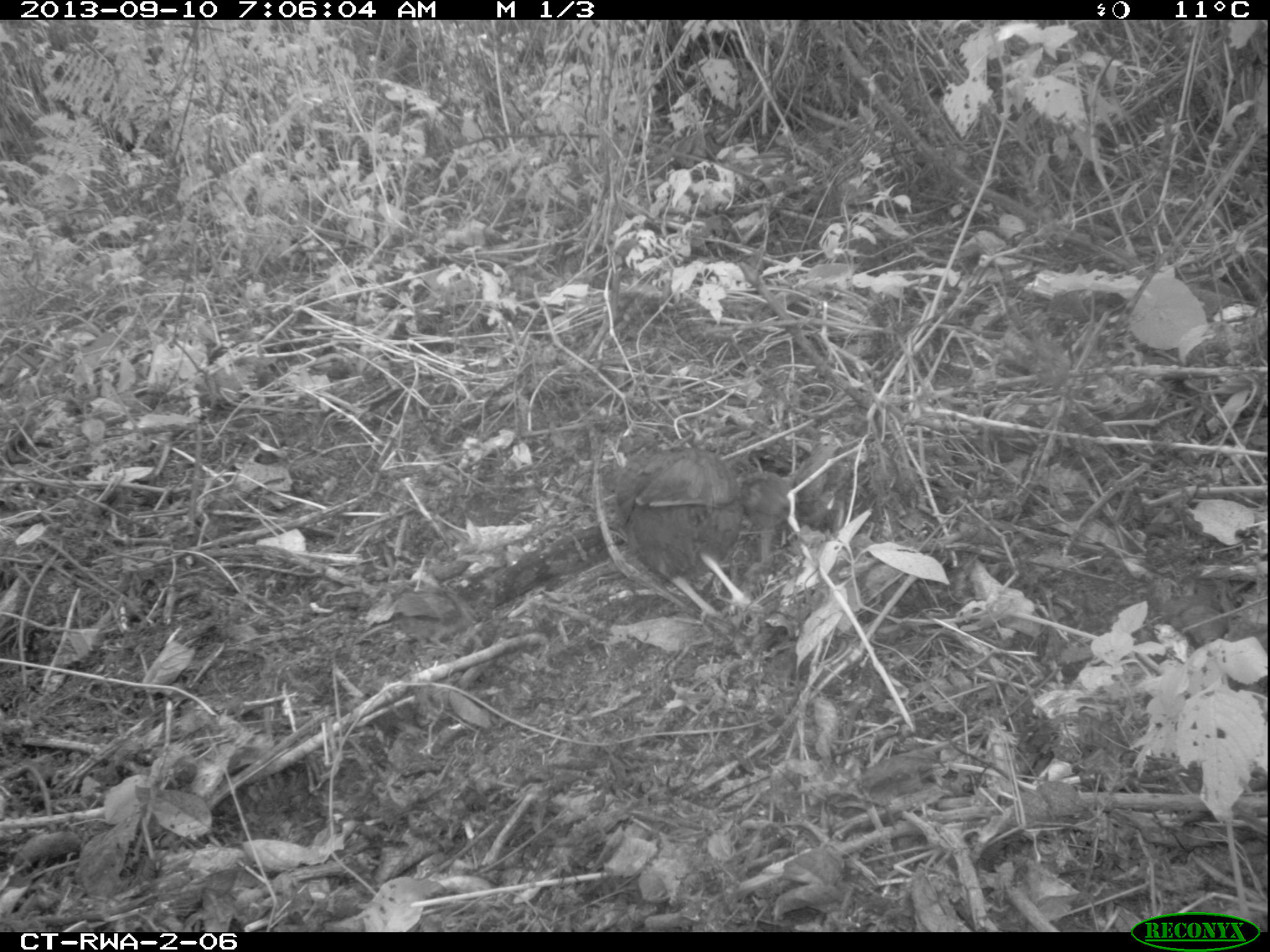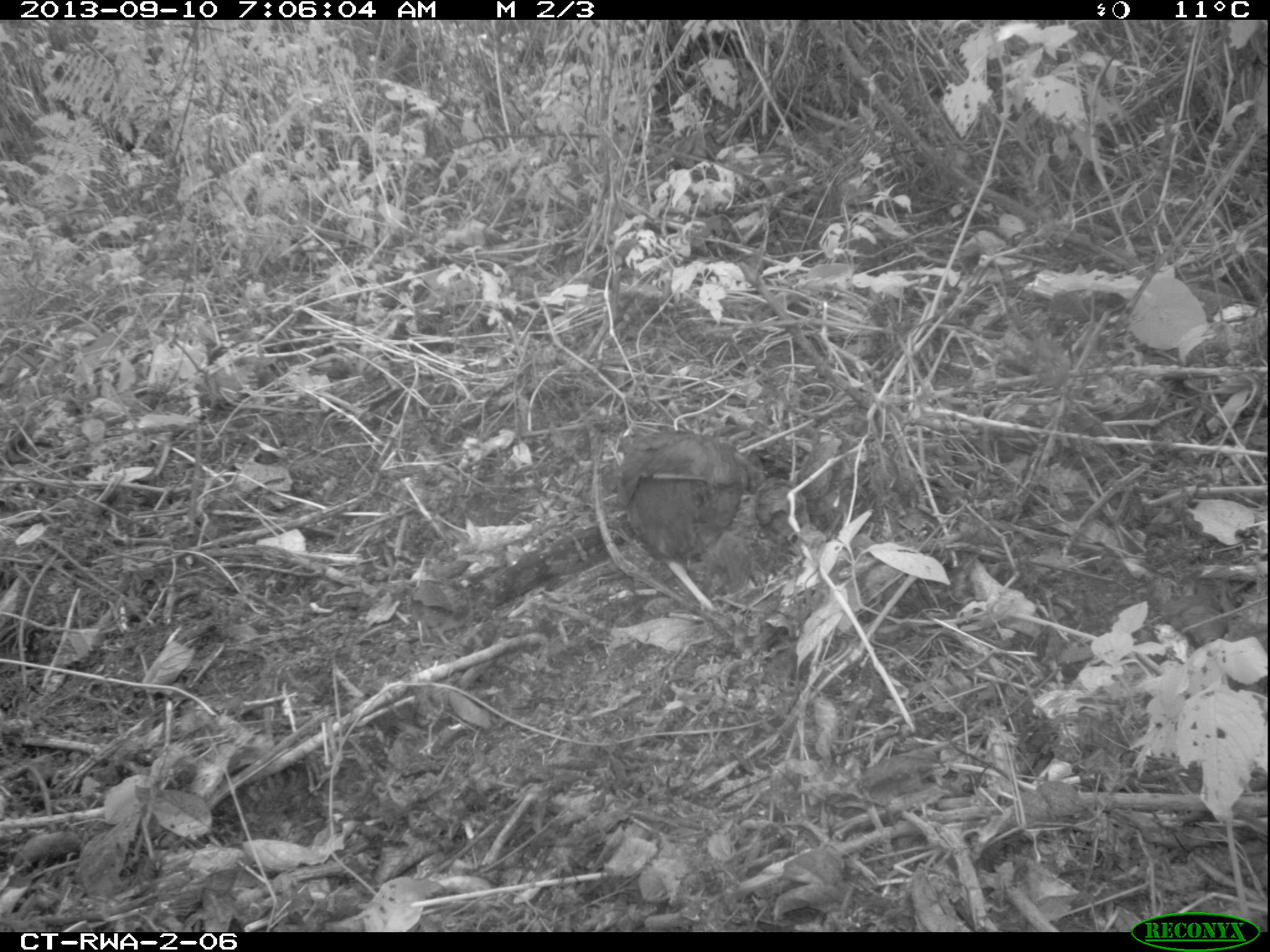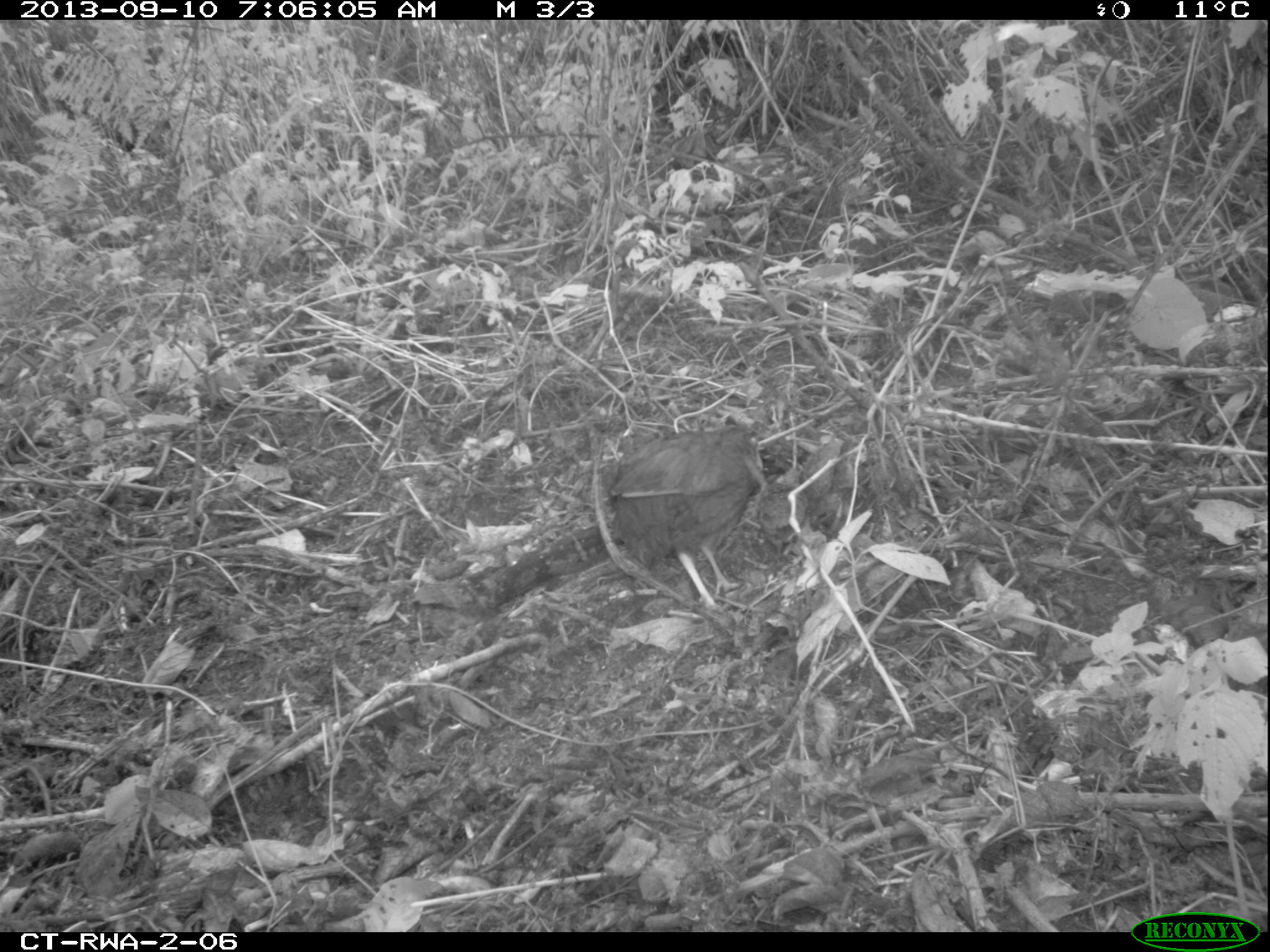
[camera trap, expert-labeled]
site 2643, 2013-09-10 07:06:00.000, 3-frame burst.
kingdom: Animalia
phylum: Chordata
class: Aves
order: Galliformes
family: Phasianidae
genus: Pternistis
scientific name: Pternistis nobilis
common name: handsome francolin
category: francolinus nobilis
Francolinus nobilis (handsome francolin) (Pternistis nobilis), count 5.